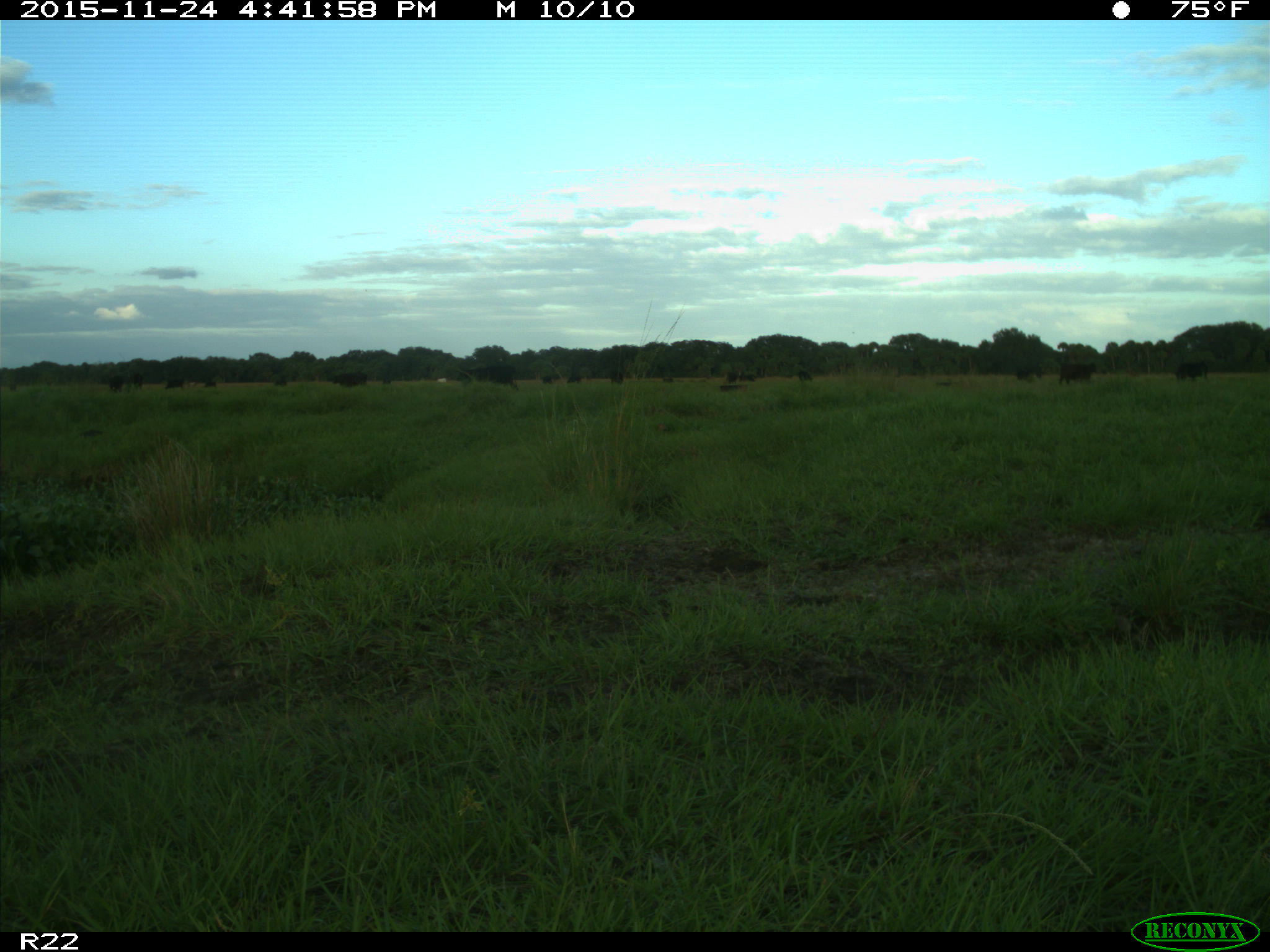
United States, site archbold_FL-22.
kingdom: Animalia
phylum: Chordata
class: Mammalia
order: Artiodactyla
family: Bovidae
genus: Bos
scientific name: Bos taurus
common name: domestic cow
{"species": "Bos taurus (domestic cow)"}